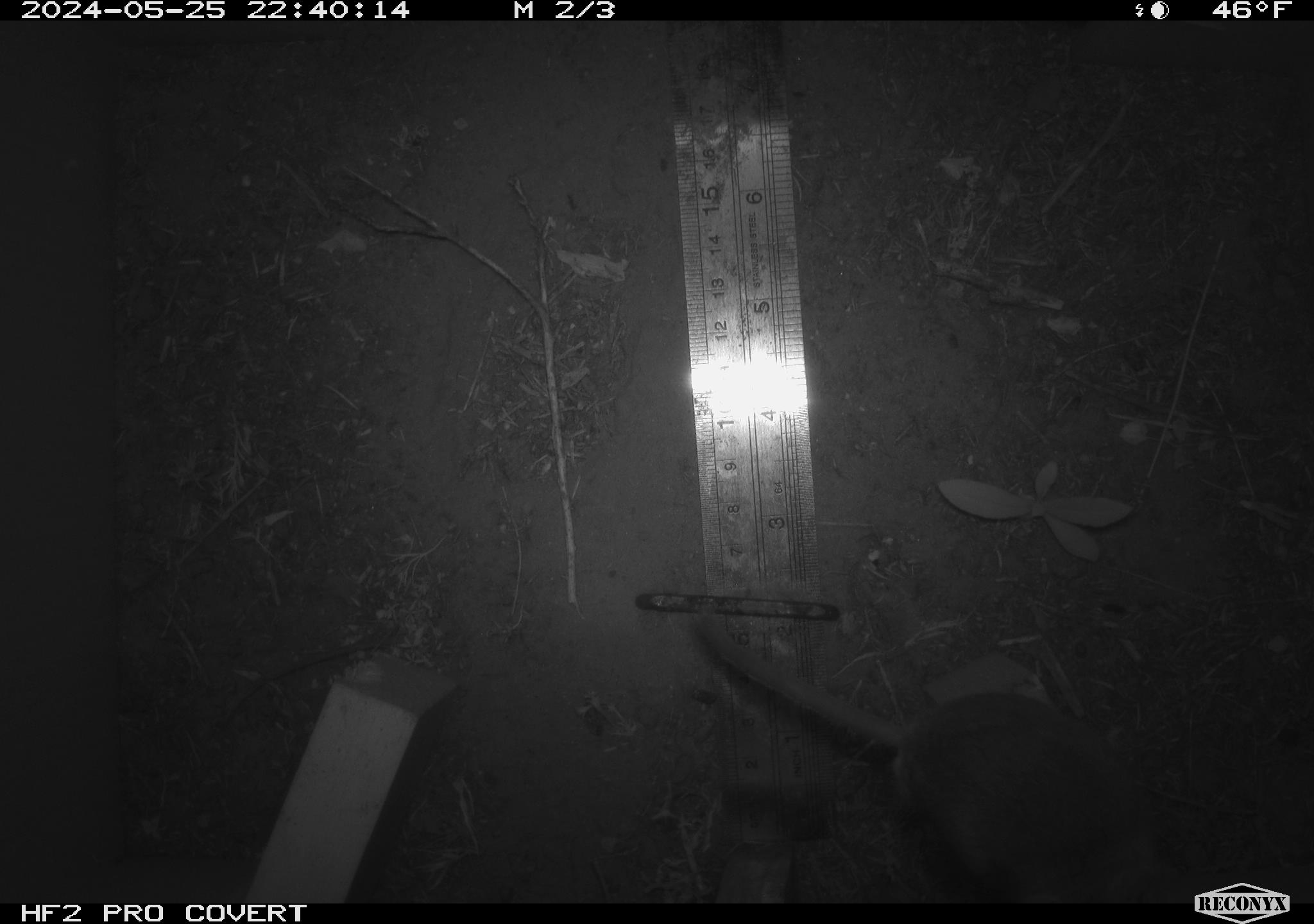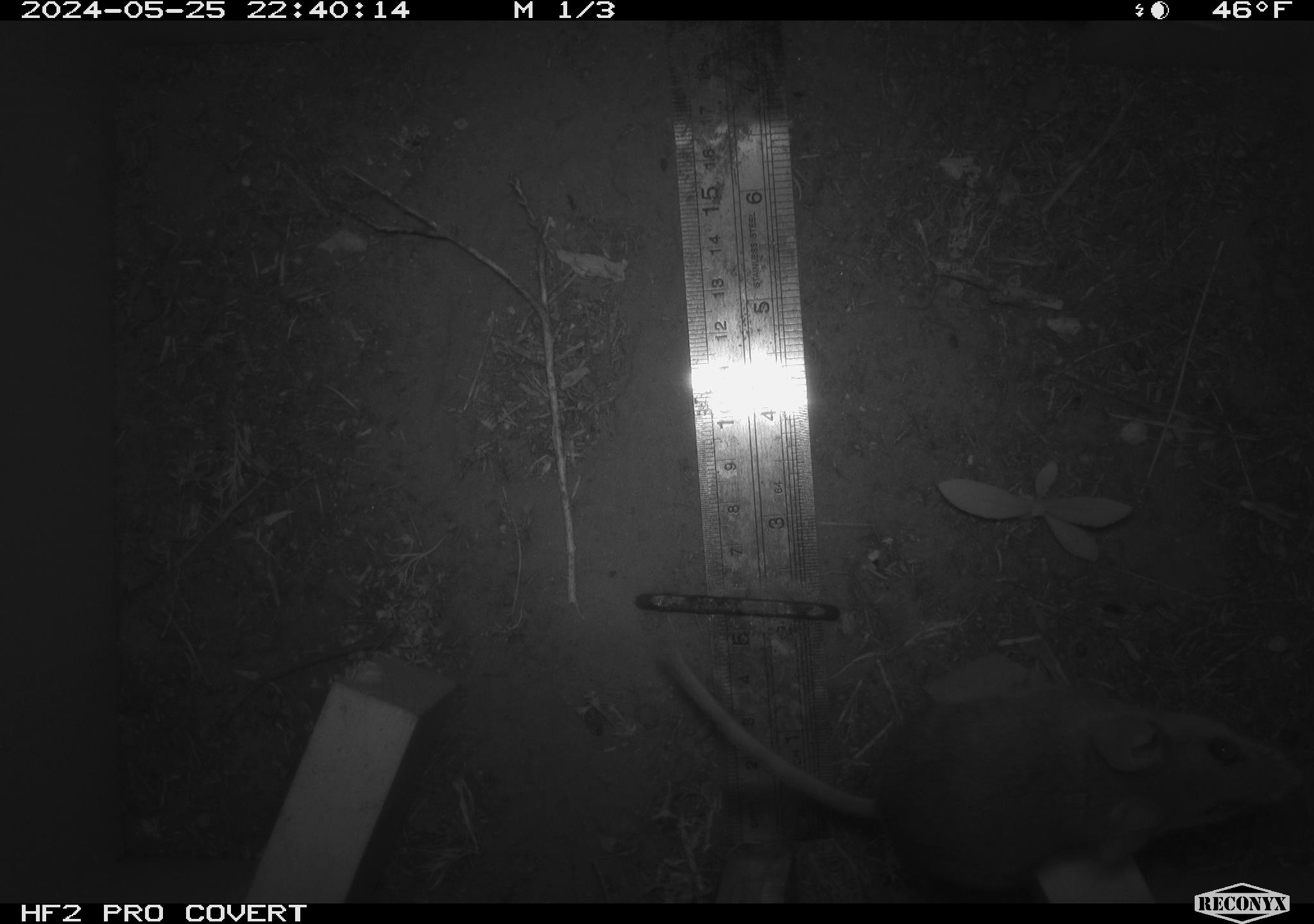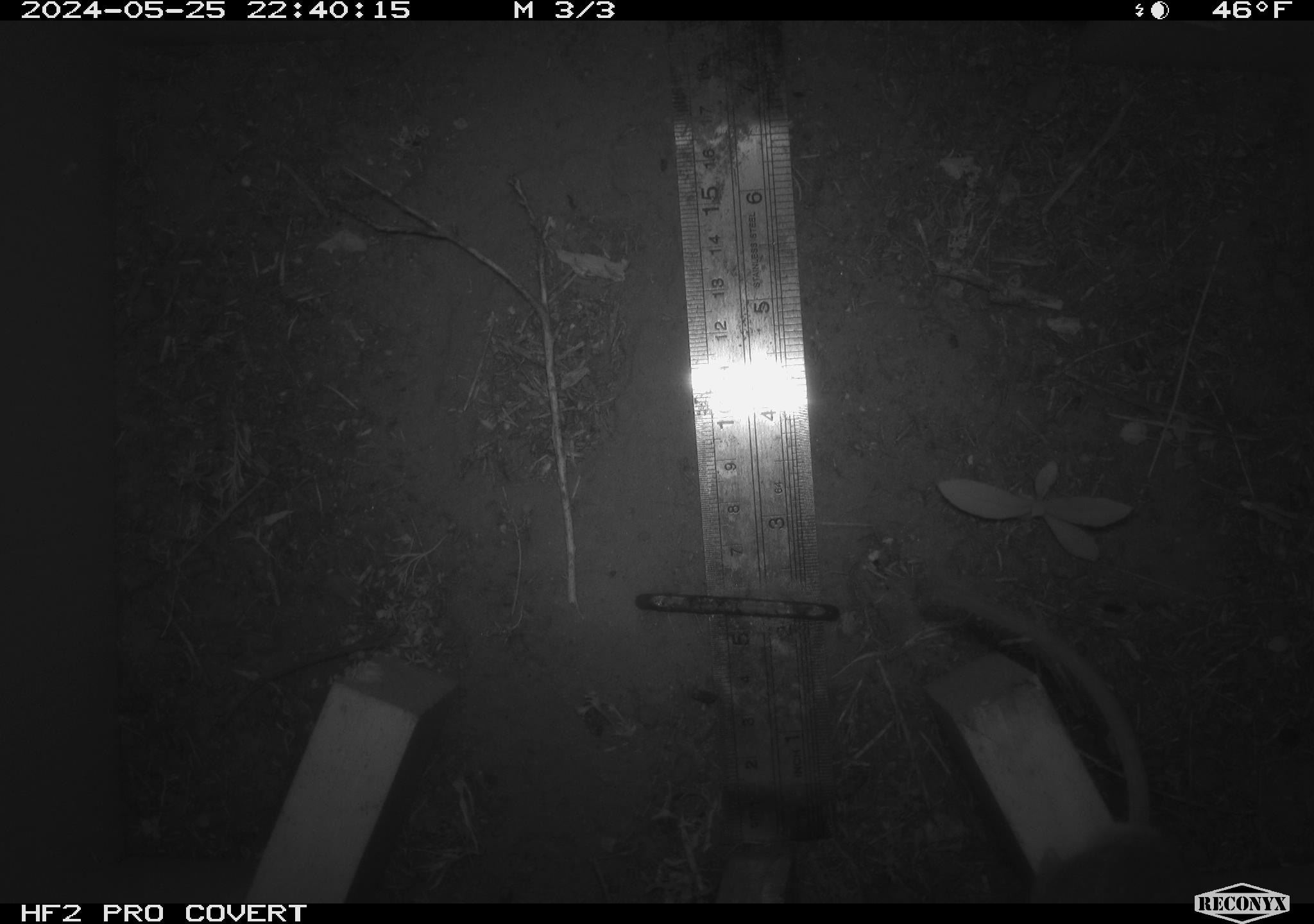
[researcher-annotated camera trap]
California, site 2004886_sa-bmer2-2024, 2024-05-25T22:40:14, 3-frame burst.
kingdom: Animalia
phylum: Chordata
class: Mammalia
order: Rodentia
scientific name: Rodentia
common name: mouse species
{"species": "mouse species (Rodentia)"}